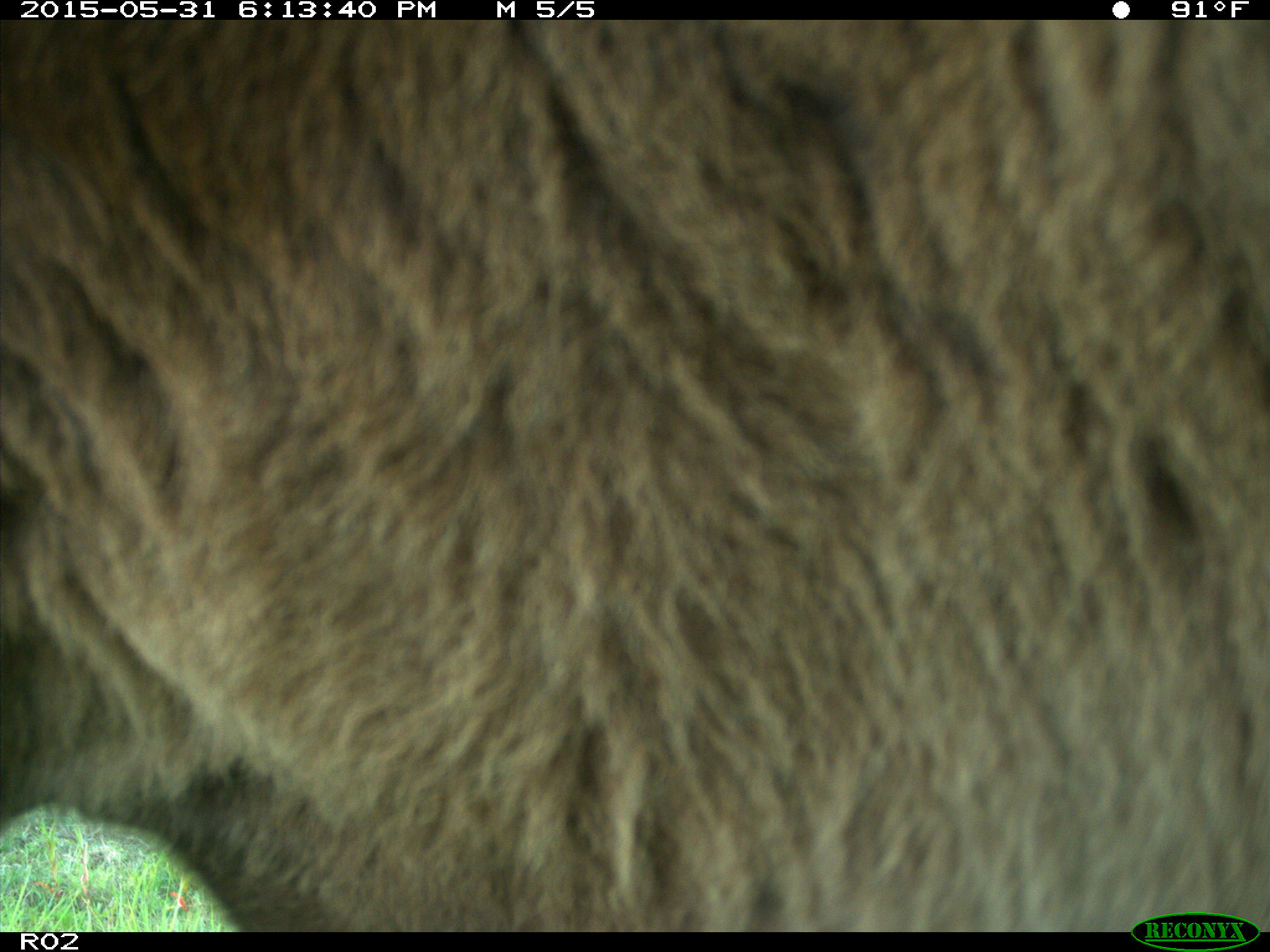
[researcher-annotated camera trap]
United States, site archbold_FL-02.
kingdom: Animalia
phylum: Chordata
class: Mammalia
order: Artiodactyla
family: Bovidae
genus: Bos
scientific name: Bos taurus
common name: domestic cow